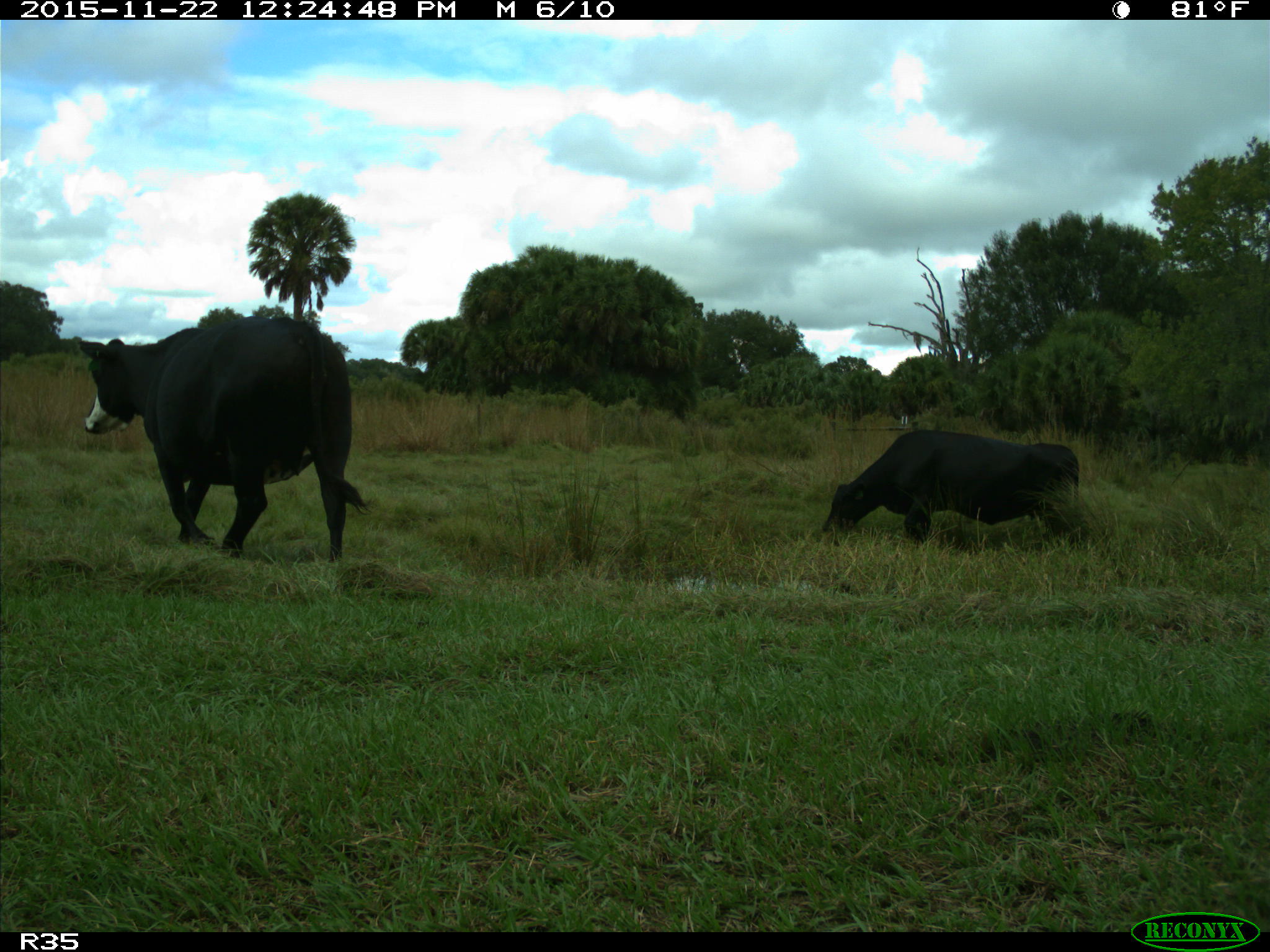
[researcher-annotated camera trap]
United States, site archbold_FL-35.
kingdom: Animalia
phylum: Chordata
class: Mammalia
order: Artiodactyla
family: Bovidae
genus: Bos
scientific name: Bos taurus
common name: domestic cow